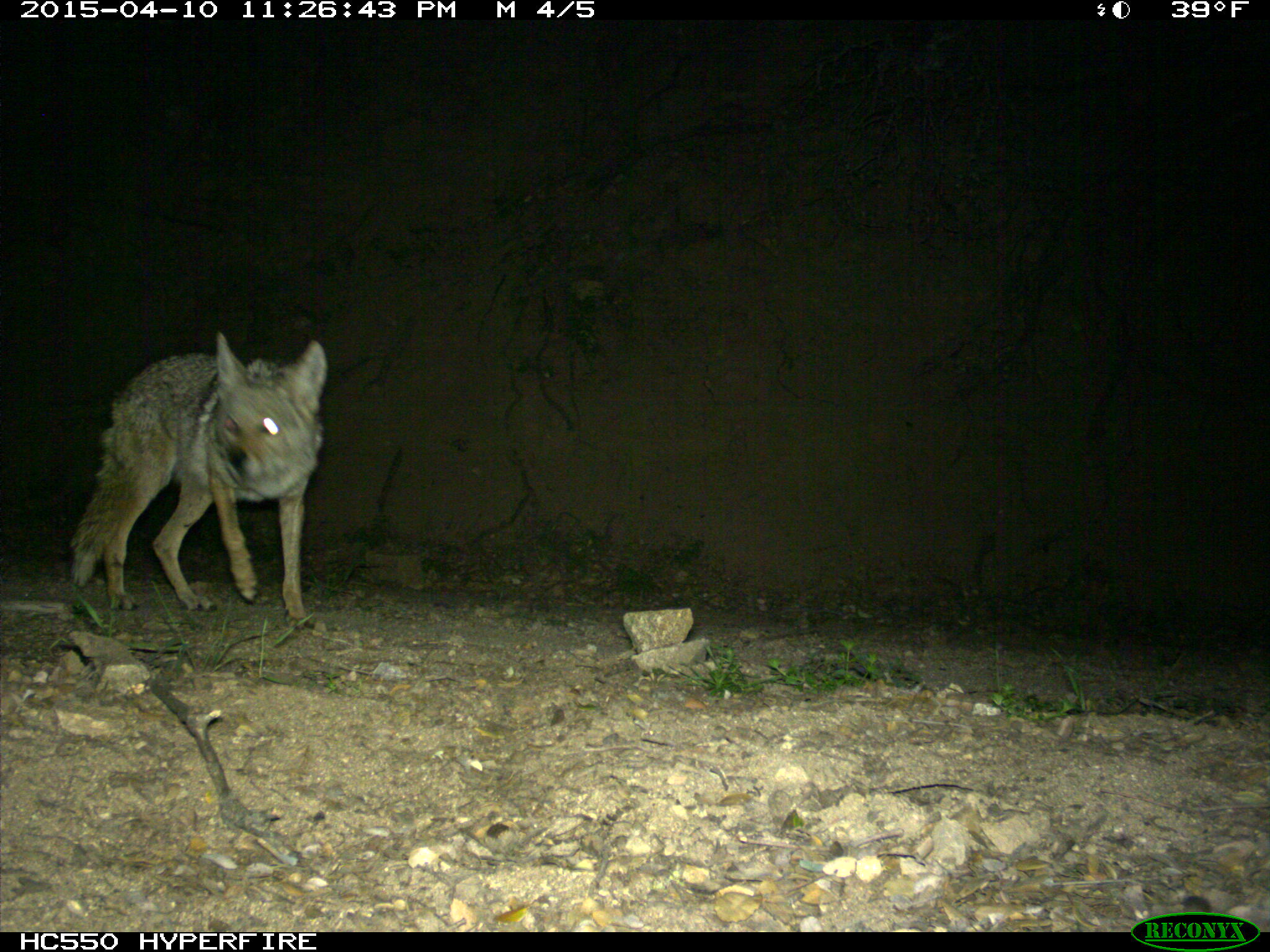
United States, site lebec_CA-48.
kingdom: Animalia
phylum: Chordata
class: Mammalia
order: Carnivora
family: Canidae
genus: Canis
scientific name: Canis latrans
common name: coyote